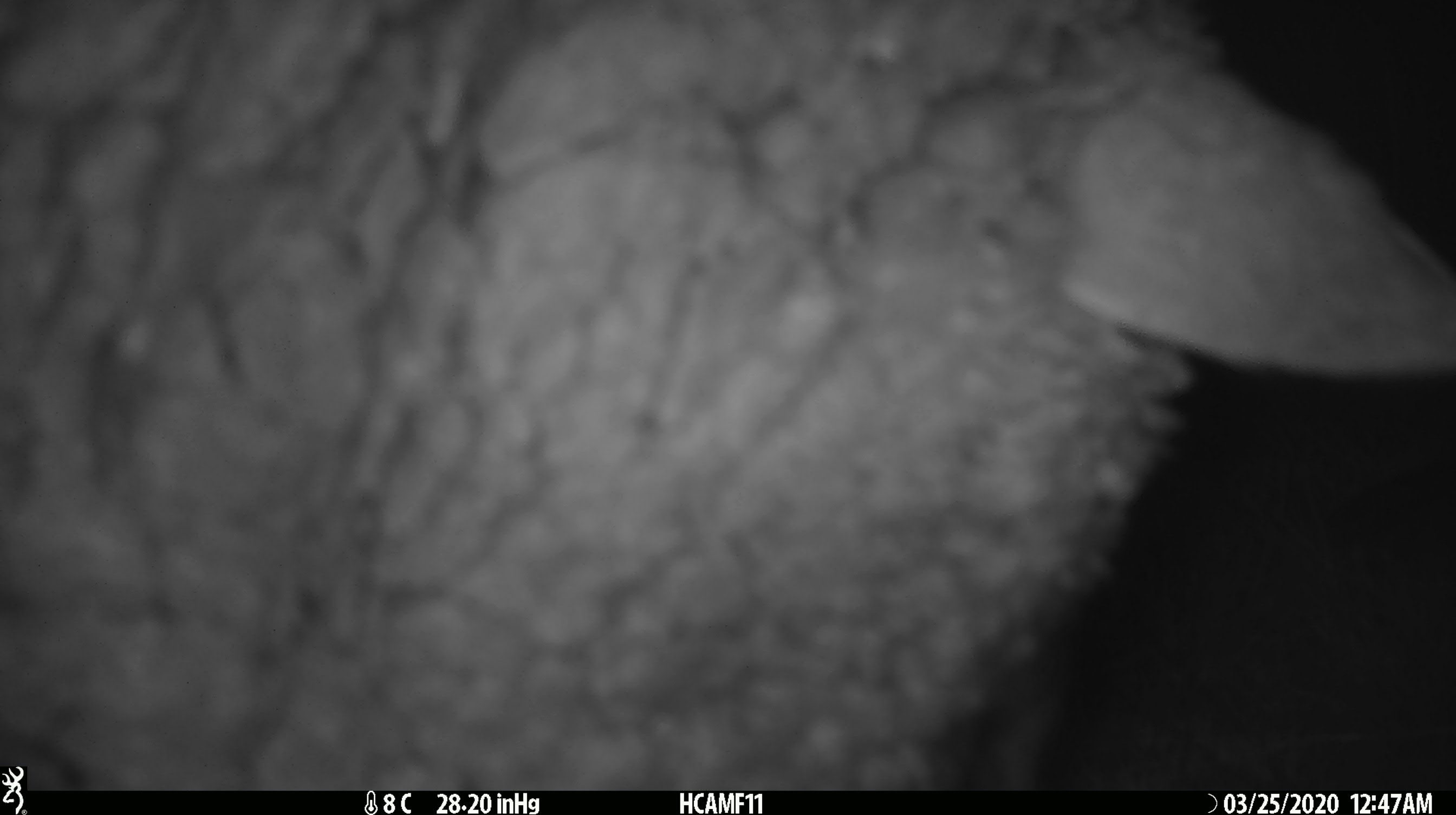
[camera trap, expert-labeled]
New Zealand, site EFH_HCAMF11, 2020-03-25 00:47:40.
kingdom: Animalia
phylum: Chordata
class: Mammalia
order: Artiodactyla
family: Bovidae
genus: Ovis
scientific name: Ovis aries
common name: domestic sheep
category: sheep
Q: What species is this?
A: Sheep (domestic sheep) (Ovis aries).